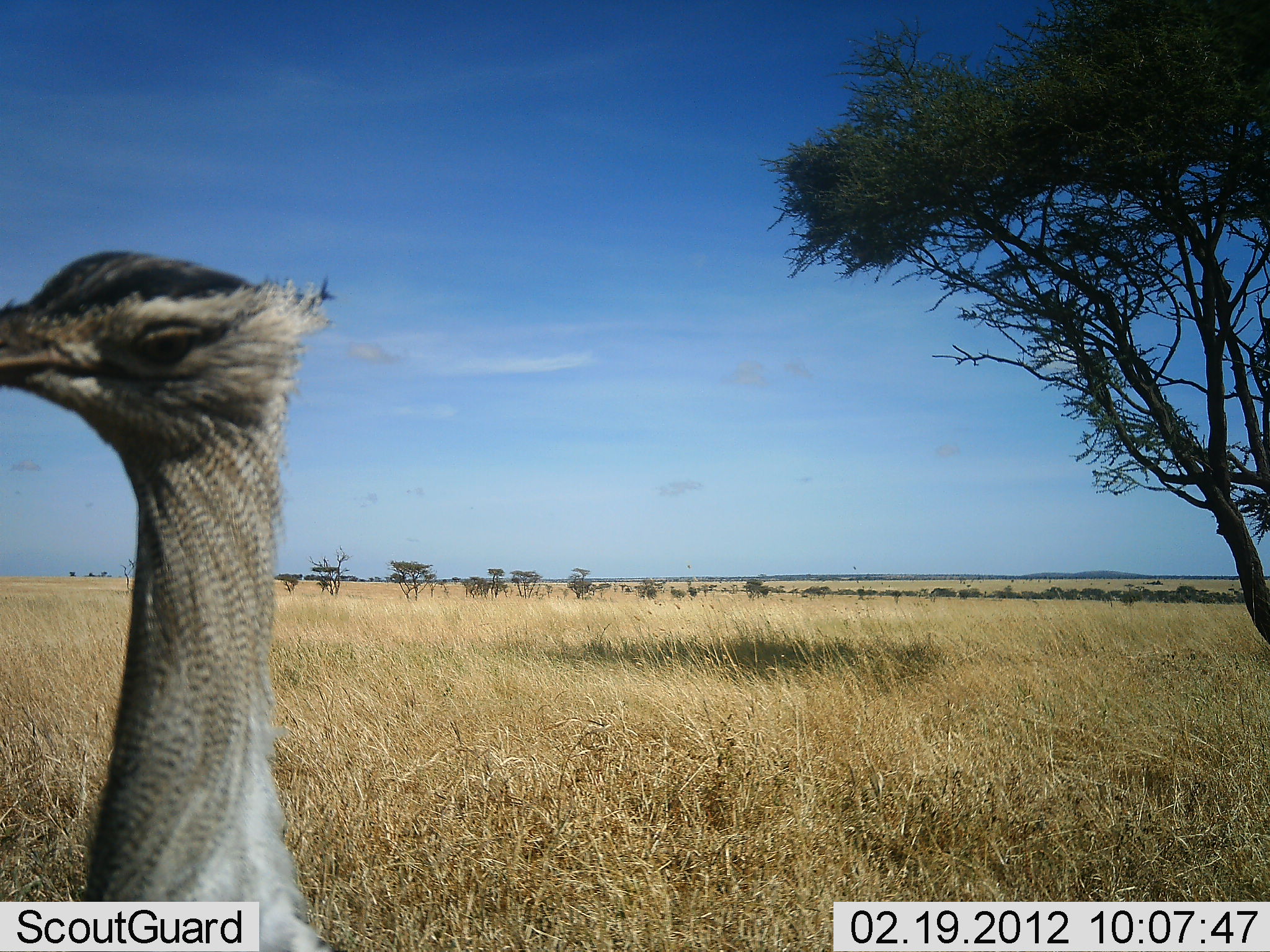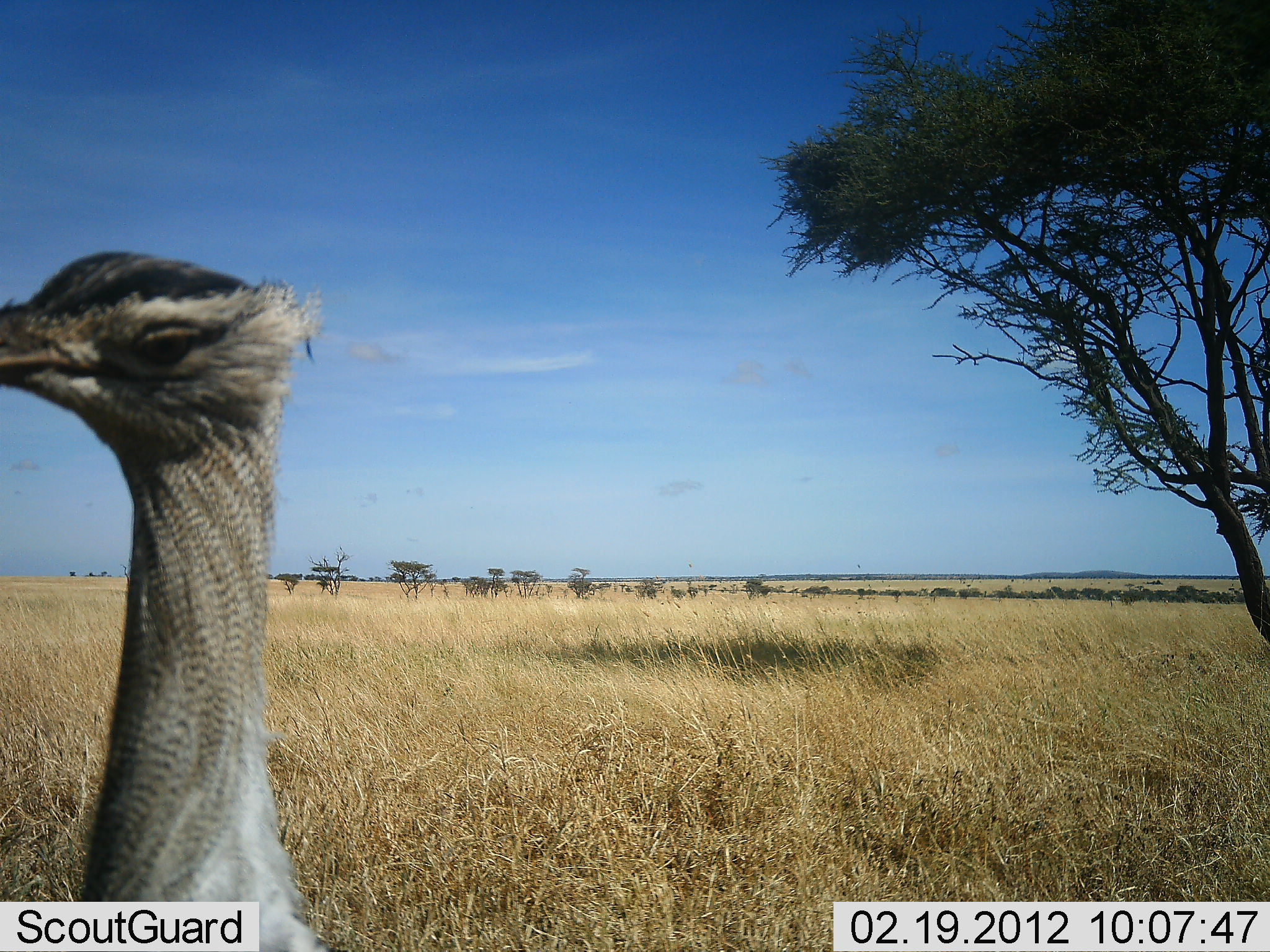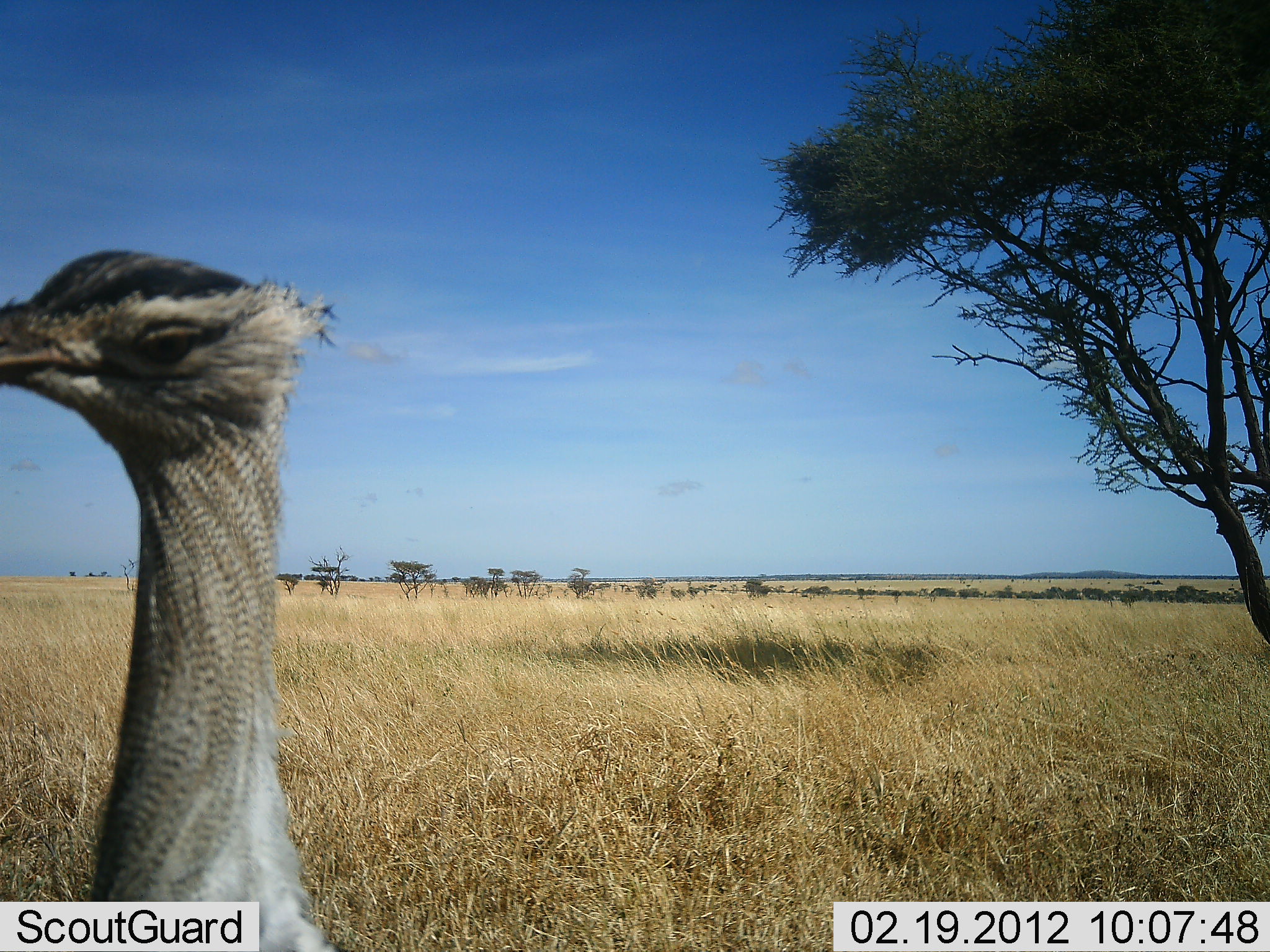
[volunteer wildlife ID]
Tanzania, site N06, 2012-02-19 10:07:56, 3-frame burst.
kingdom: Animalia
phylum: Chordata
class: Aves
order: Otidiformes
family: Otididae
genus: Ardeotis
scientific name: Ardeotis kori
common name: kori bustard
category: koribustard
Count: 1.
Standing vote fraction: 100%.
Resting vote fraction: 0%.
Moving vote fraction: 0%.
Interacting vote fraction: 0%.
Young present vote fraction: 0%.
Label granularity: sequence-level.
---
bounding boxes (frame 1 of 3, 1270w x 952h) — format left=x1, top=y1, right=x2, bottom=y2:
animal: left=0, top=249, right=337, bottom=952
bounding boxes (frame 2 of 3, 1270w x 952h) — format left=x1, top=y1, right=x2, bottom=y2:
animal: left=0, top=249, right=326, bottom=952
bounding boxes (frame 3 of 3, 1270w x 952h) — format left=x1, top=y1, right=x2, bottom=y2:
animal: left=1, top=249, right=350, bottom=952